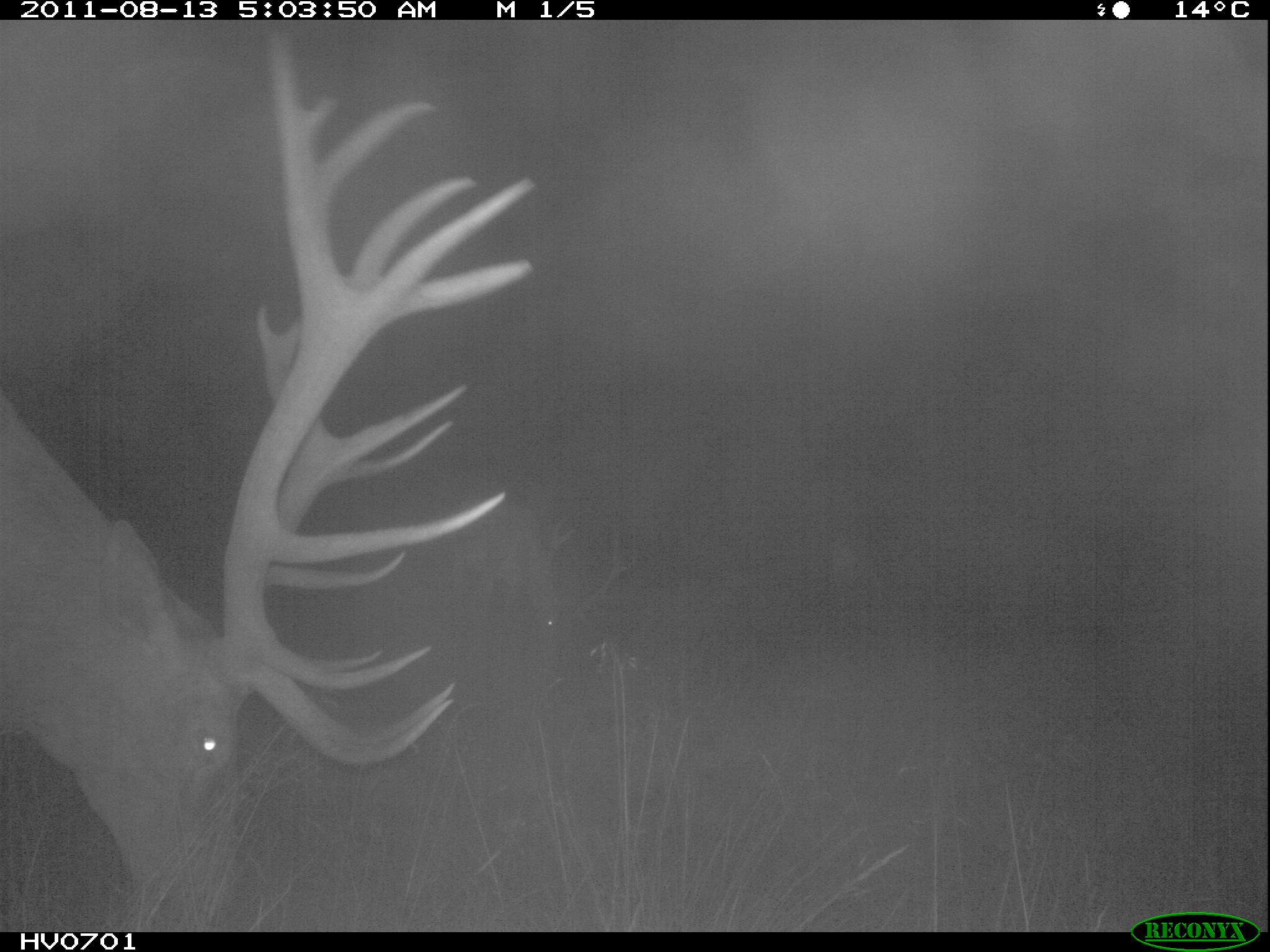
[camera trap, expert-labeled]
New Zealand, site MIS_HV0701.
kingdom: Animalia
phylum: Chordata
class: Mammalia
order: Artiodactyla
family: Cervidae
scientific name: Cervidae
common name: deer